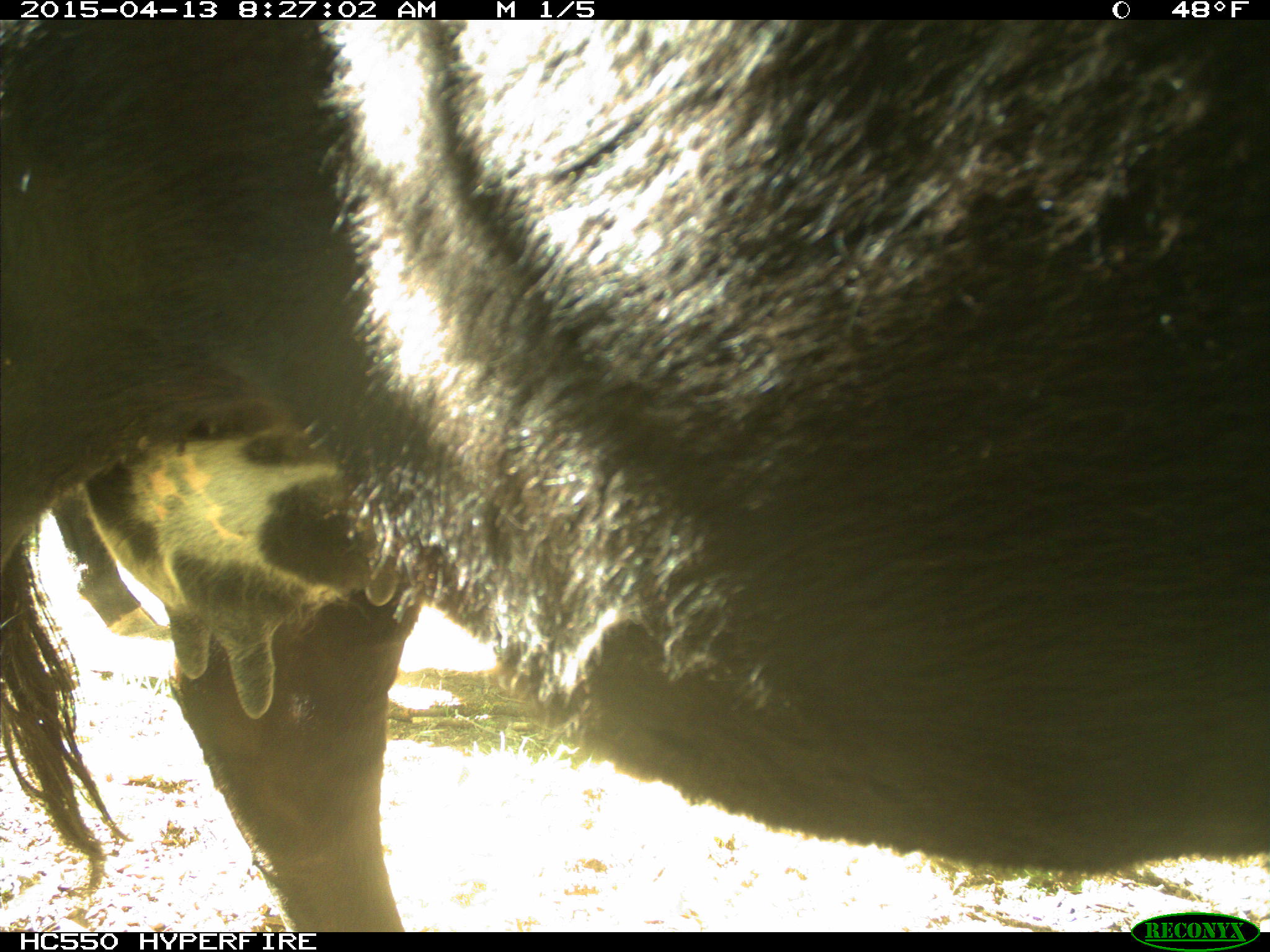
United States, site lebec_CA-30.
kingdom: Animalia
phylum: Chordata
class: Mammalia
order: Artiodactyla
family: Bovidae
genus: Bos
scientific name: Bos taurus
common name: domestic cow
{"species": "Bos taurus (domestic cow)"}